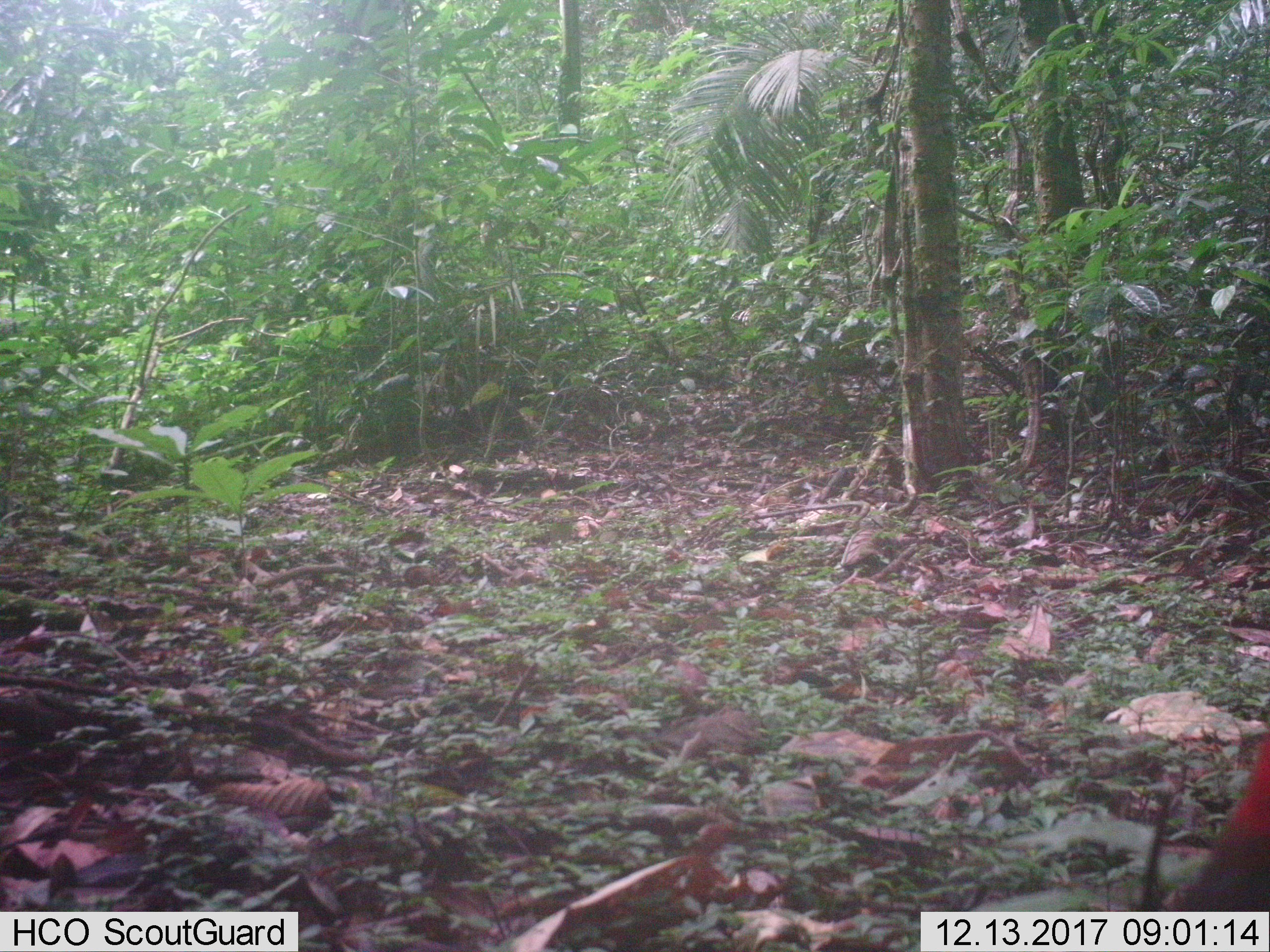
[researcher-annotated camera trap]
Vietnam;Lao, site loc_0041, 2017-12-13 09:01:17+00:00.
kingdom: Animalia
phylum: Chordata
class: Aves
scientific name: Aves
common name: bird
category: unidentified bird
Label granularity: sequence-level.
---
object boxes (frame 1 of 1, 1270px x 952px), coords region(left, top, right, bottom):
unidentified bird: region(1139, 698, 1270, 911)